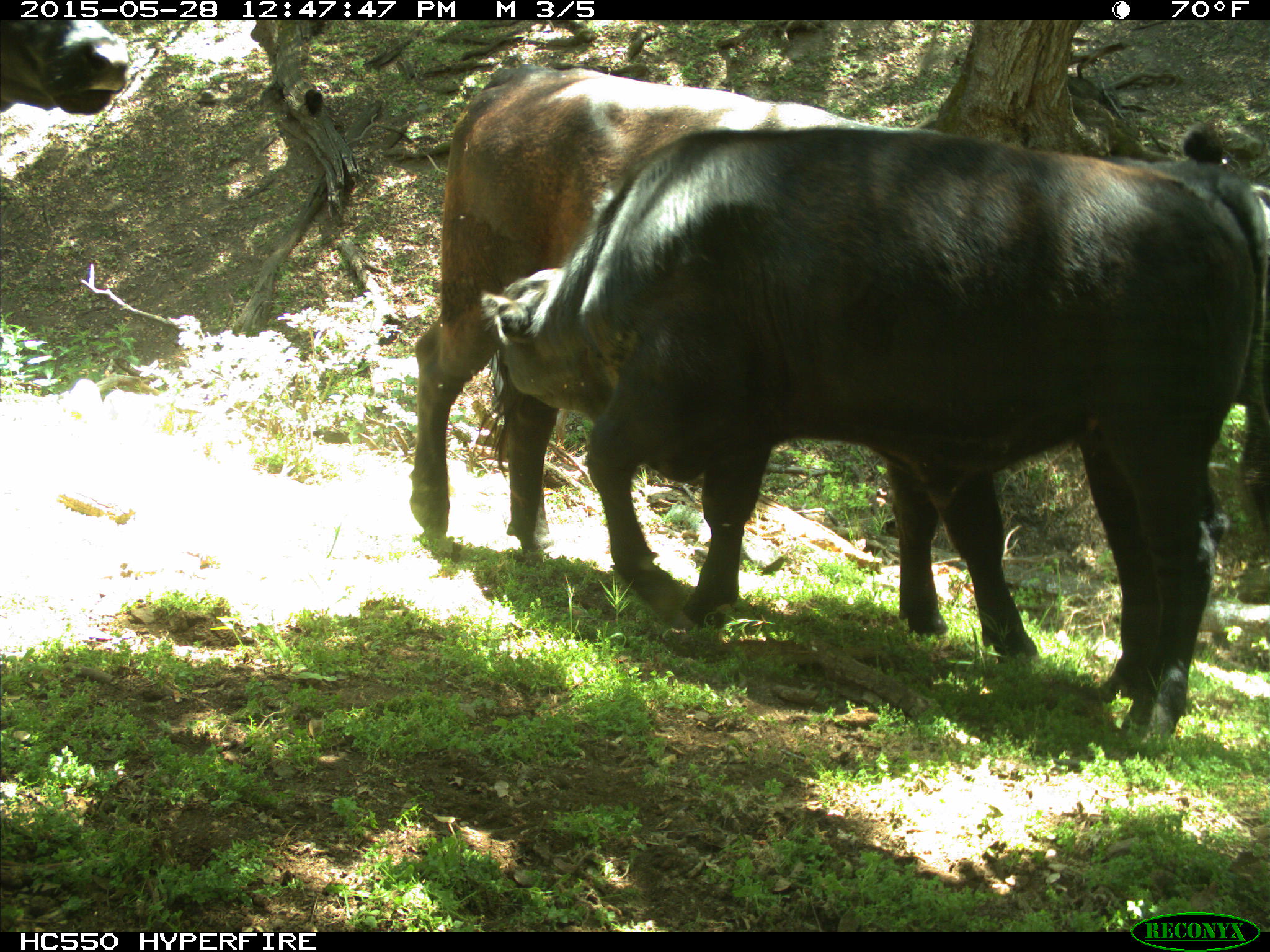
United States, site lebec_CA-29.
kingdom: Animalia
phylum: Chordata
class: Mammalia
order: Artiodactyla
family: Bovidae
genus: Bos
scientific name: Bos taurus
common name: domestic cow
Bos taurus (domestic cow).